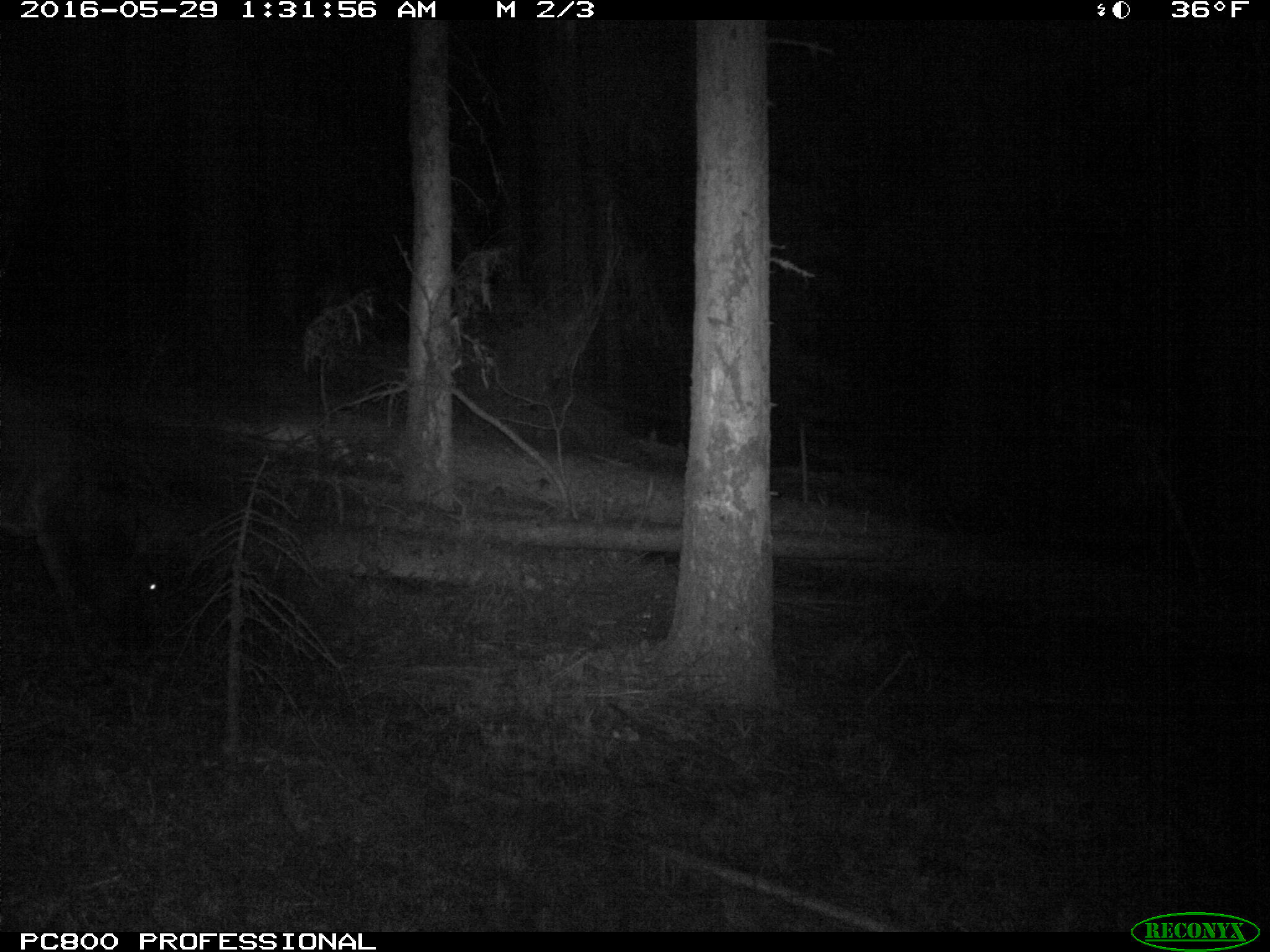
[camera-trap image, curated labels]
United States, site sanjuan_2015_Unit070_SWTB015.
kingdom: Animalia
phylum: Chordata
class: Mammalia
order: Artiodactyla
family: Cervidae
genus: Cervus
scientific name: Cervus elaphus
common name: red deer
Cervus elaphus (red deer).